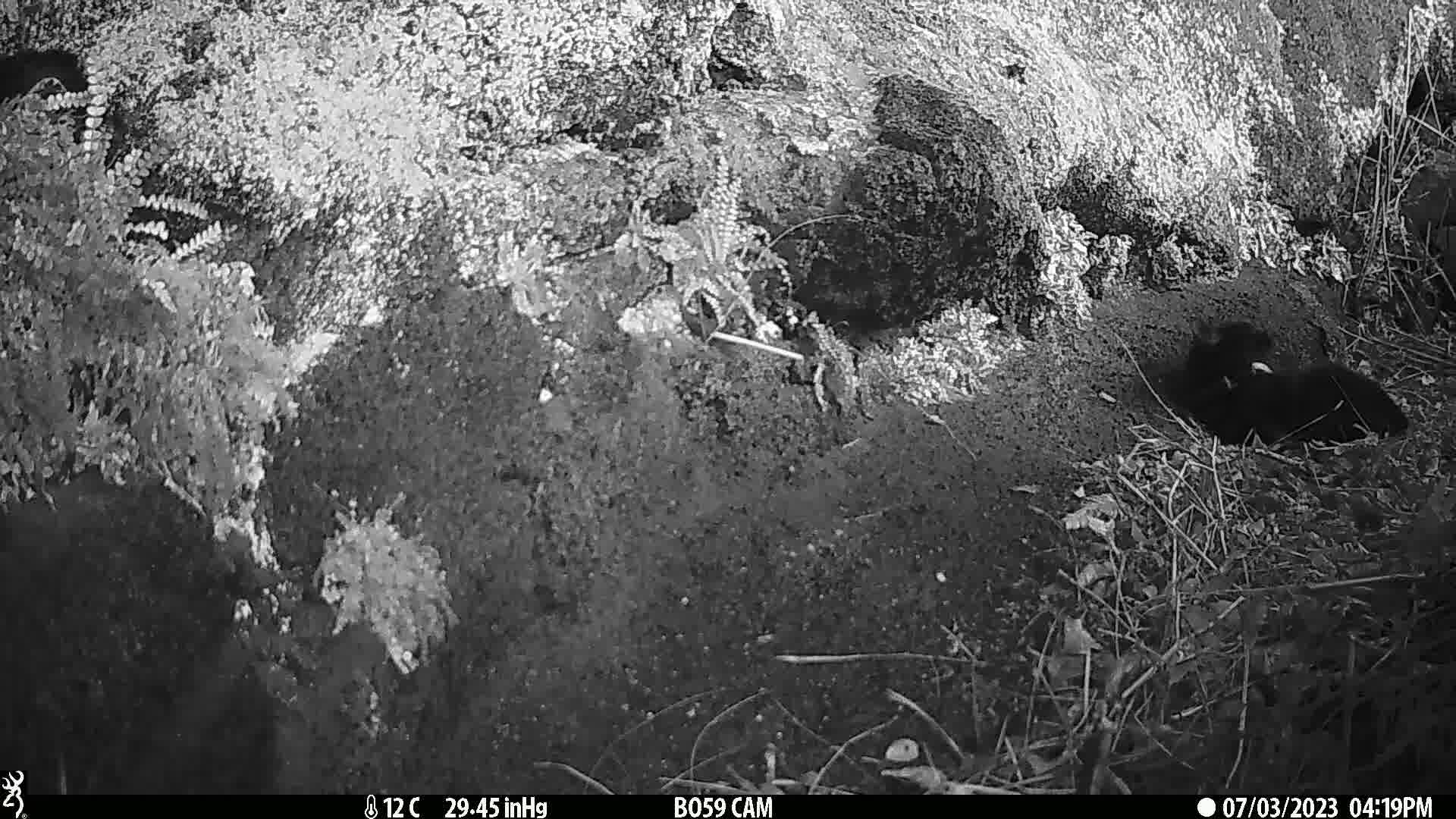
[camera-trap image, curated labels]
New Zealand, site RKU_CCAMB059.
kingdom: Animalia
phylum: Chordata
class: Mammalia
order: Carnivora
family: Felidae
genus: Felis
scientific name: Felis catus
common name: domestic cat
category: cat